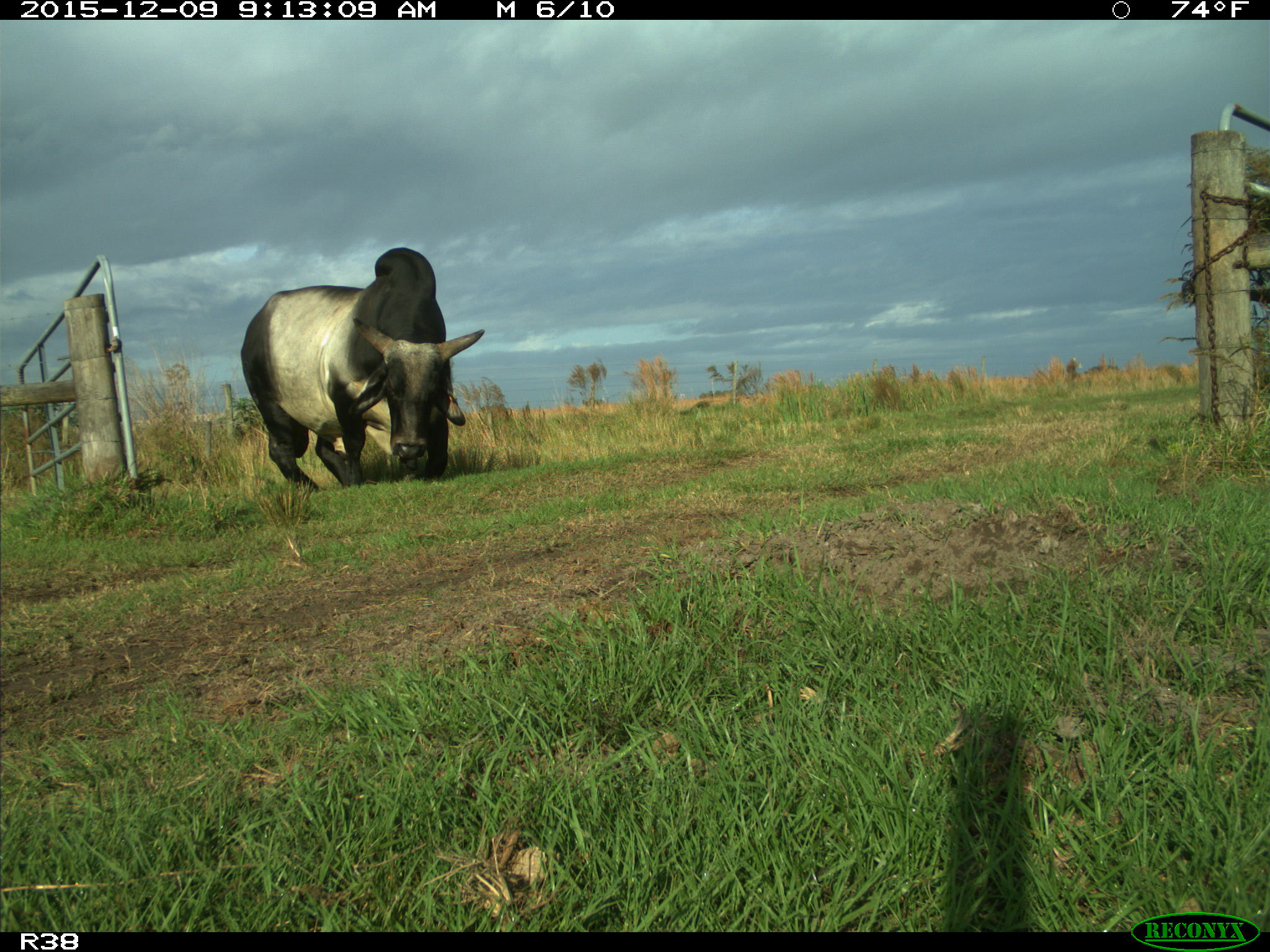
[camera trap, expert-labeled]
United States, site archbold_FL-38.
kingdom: Animalia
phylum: Chordata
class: Mammalia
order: Artiodactyla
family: Bovidae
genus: Bos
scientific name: Bos taurus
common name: domestic cow